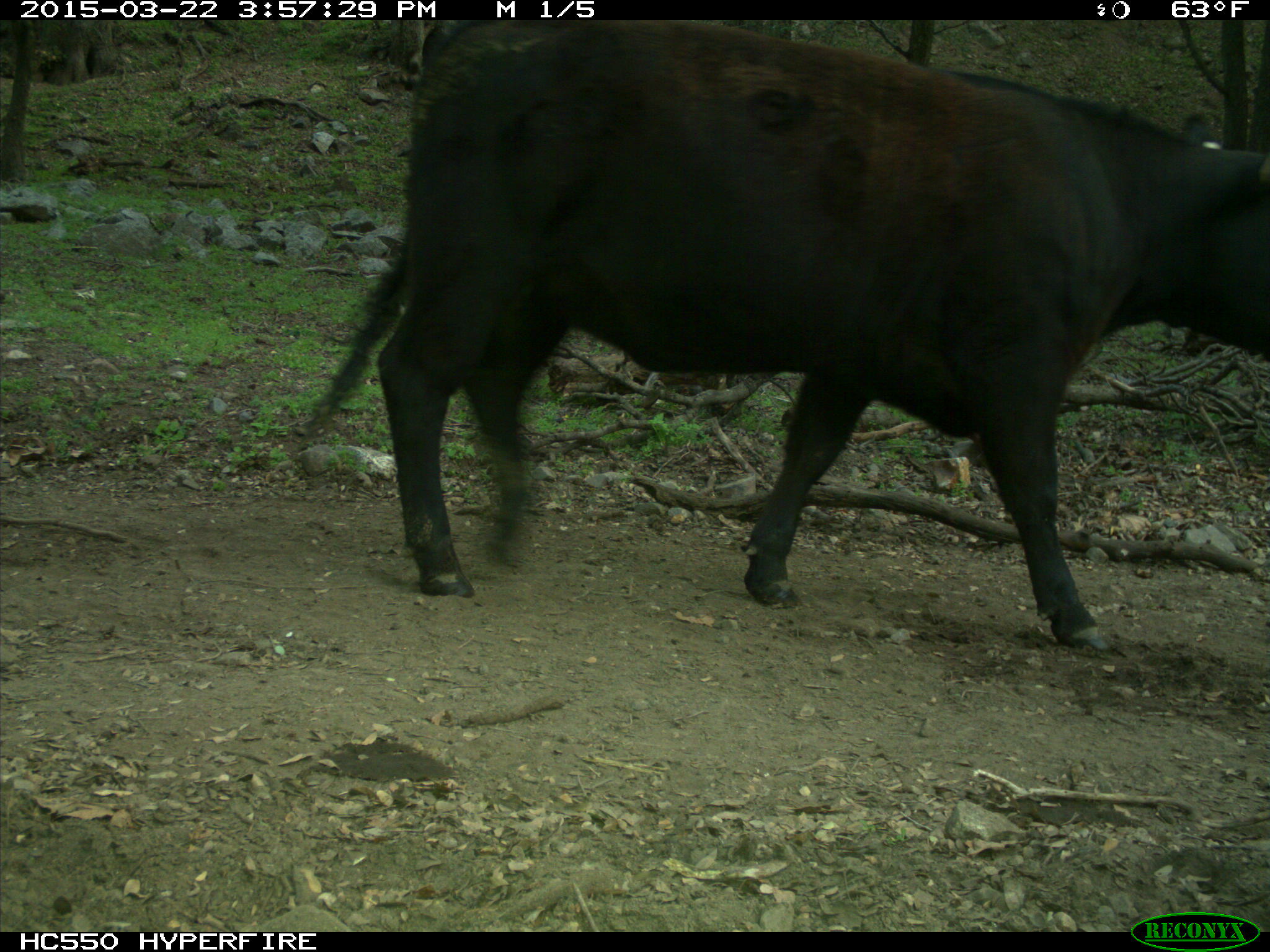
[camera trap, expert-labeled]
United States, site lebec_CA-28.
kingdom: Animalia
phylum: Chordata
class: Mammalia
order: Artiodactyla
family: Bovidae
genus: Bos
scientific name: Bos taurus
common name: domestic cow